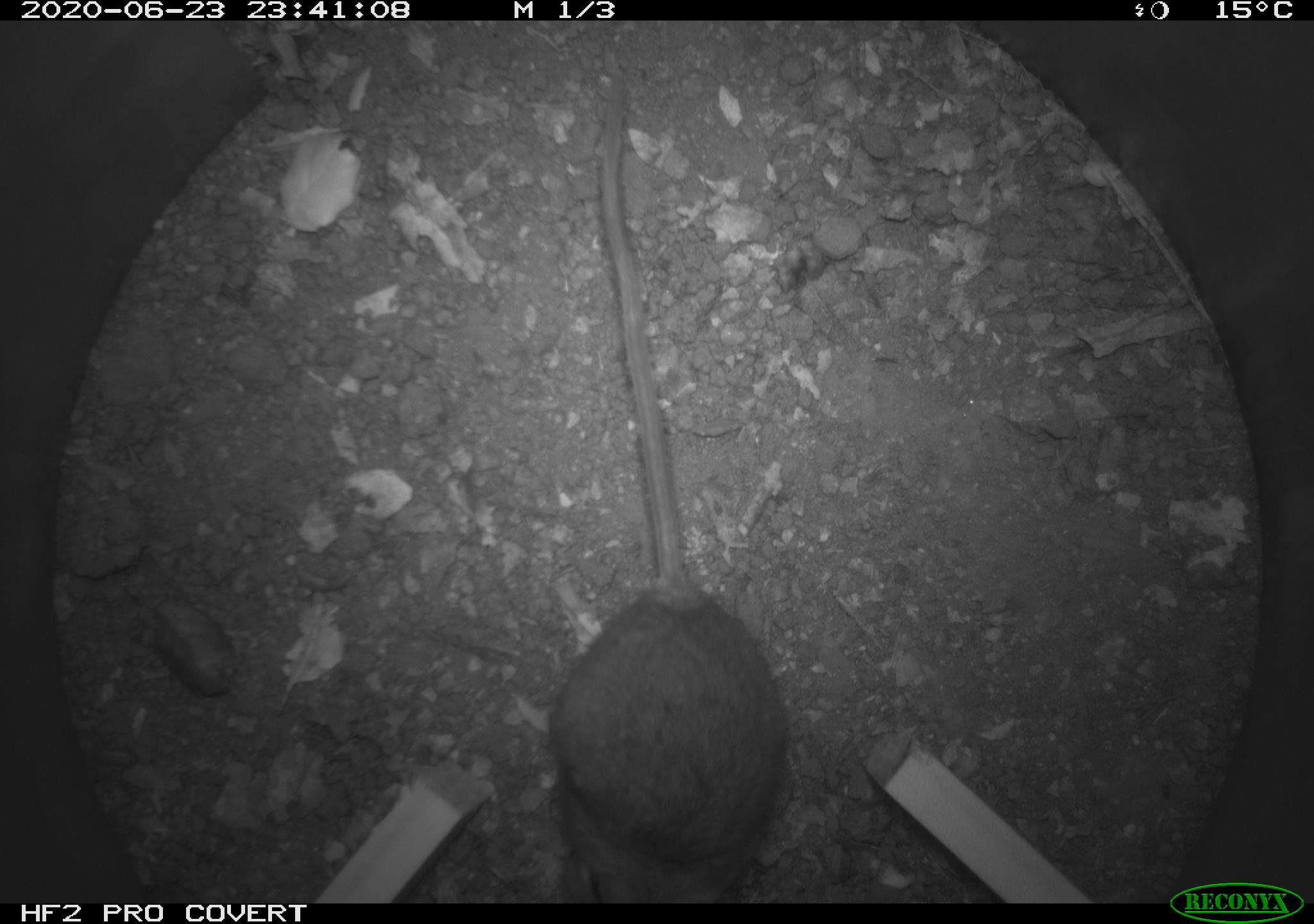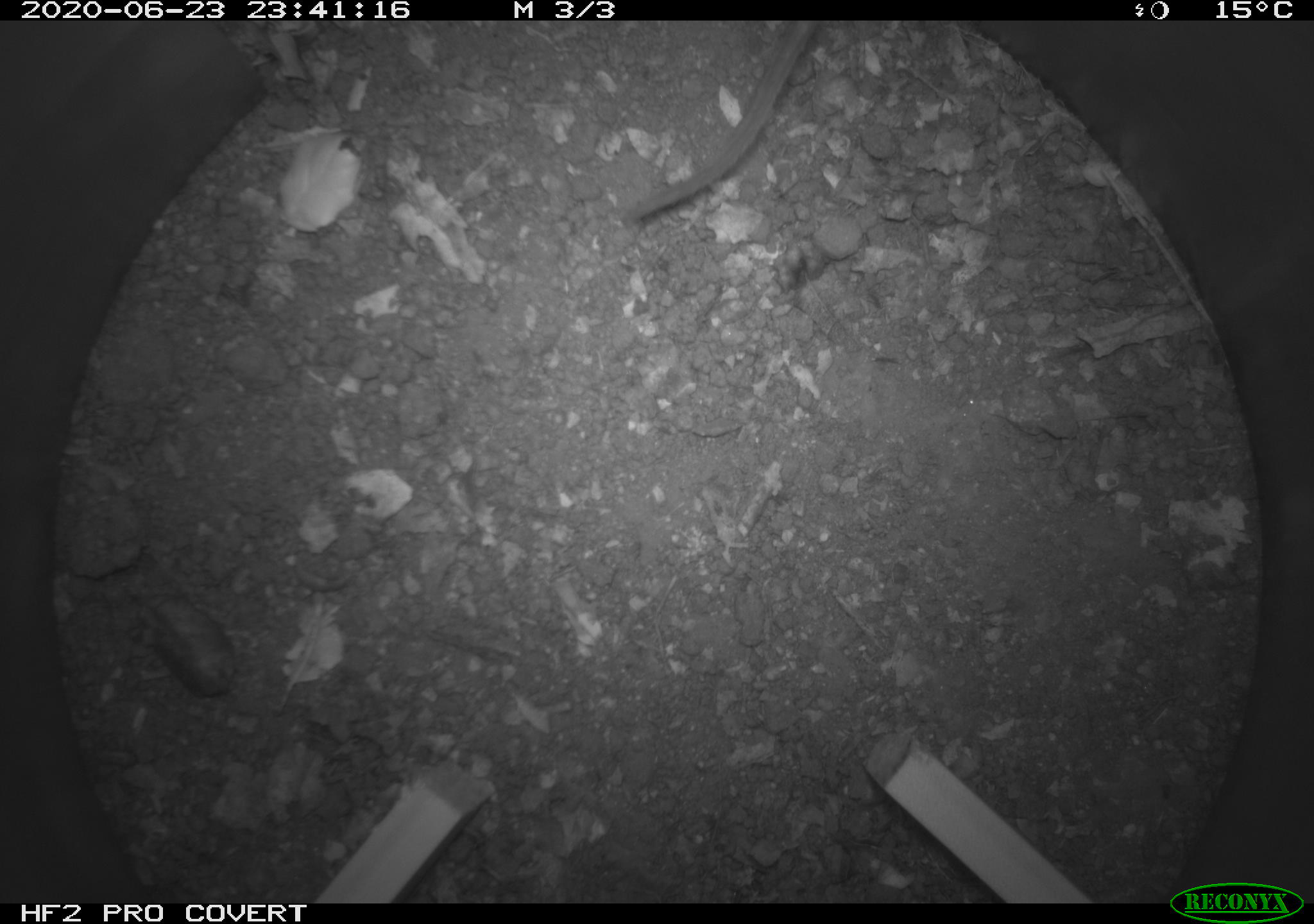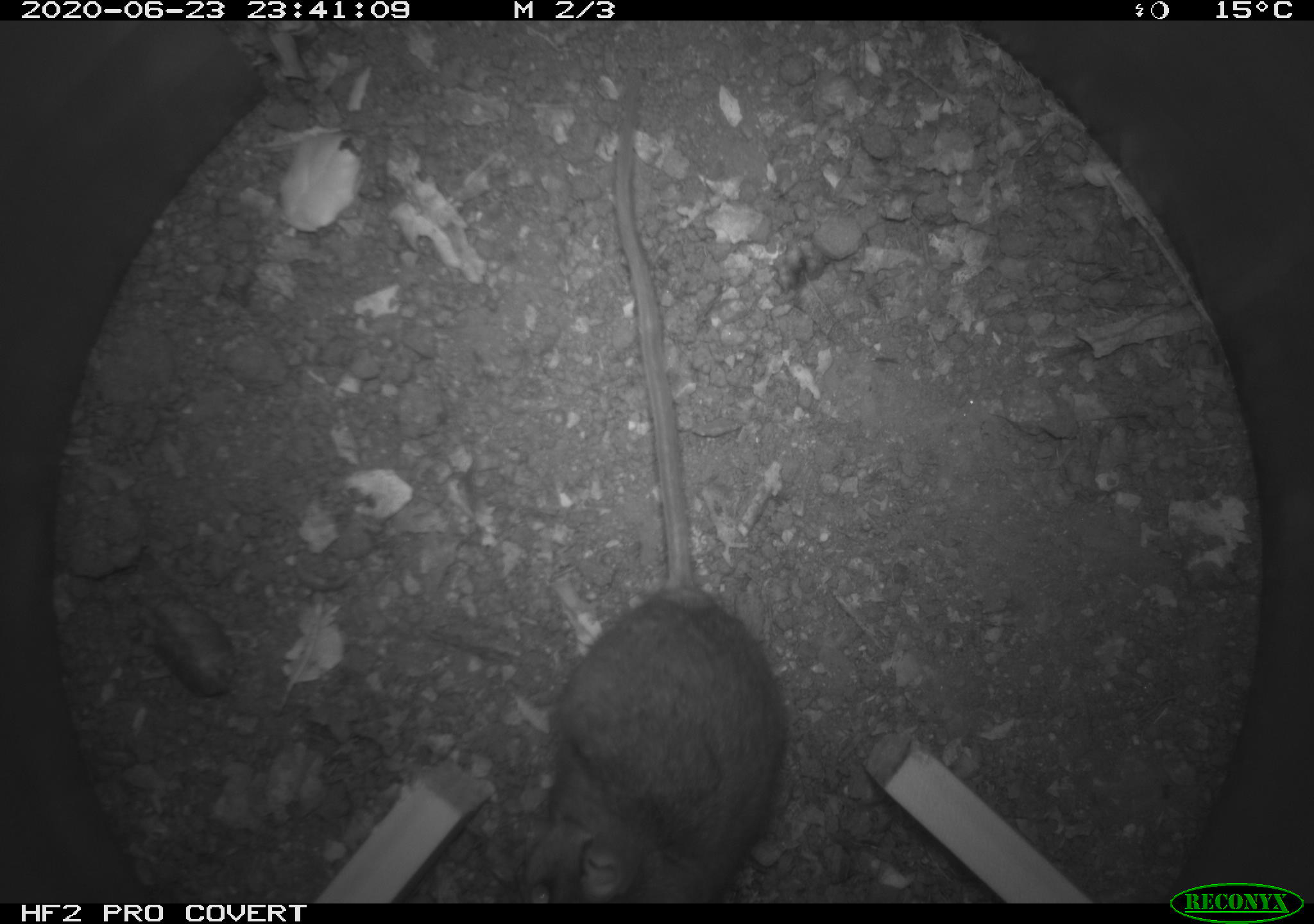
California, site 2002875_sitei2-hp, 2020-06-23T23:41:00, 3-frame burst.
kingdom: Animalia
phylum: Chordata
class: Mammalia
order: Rodentia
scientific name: Rodentia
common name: mouse species